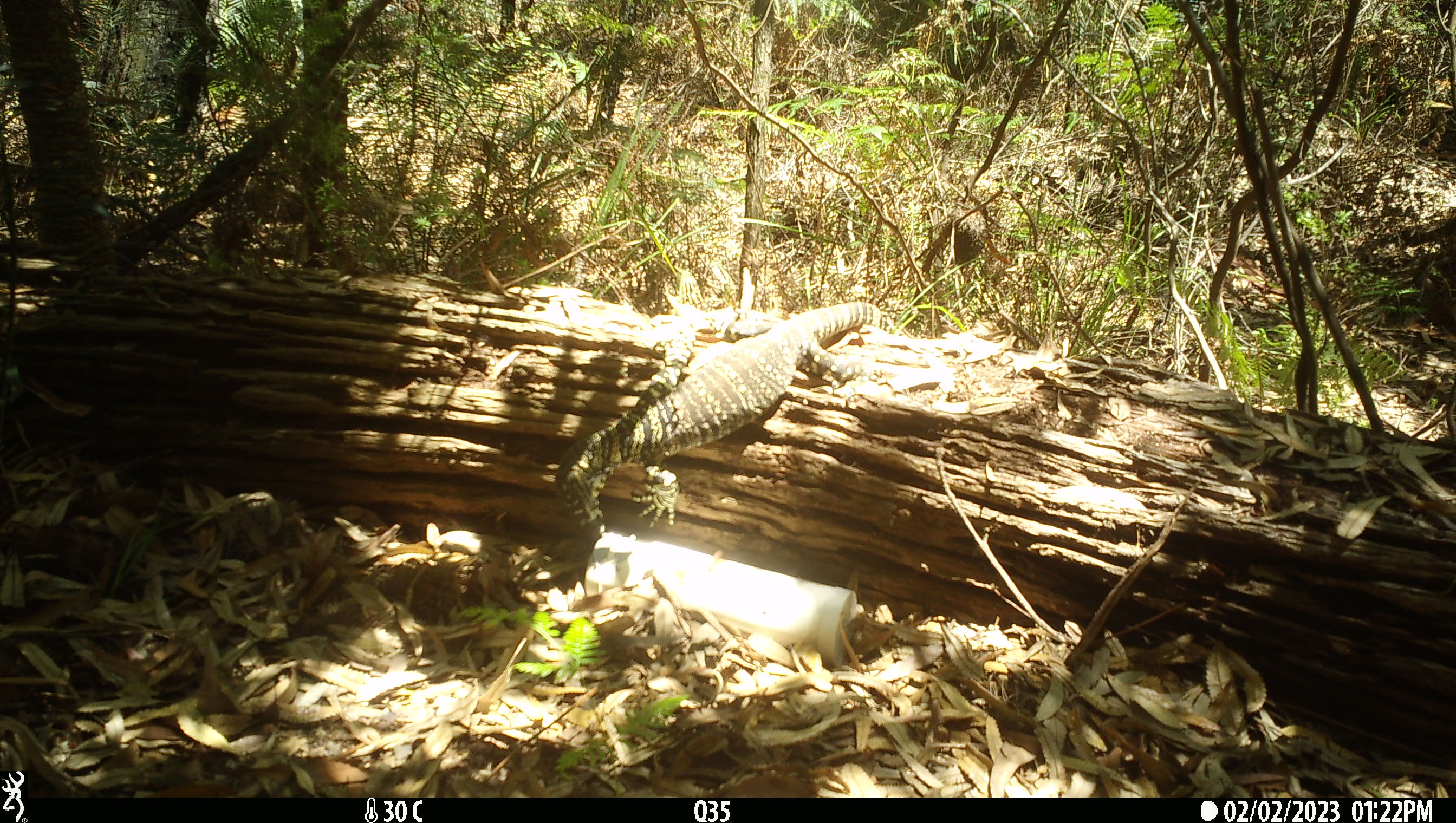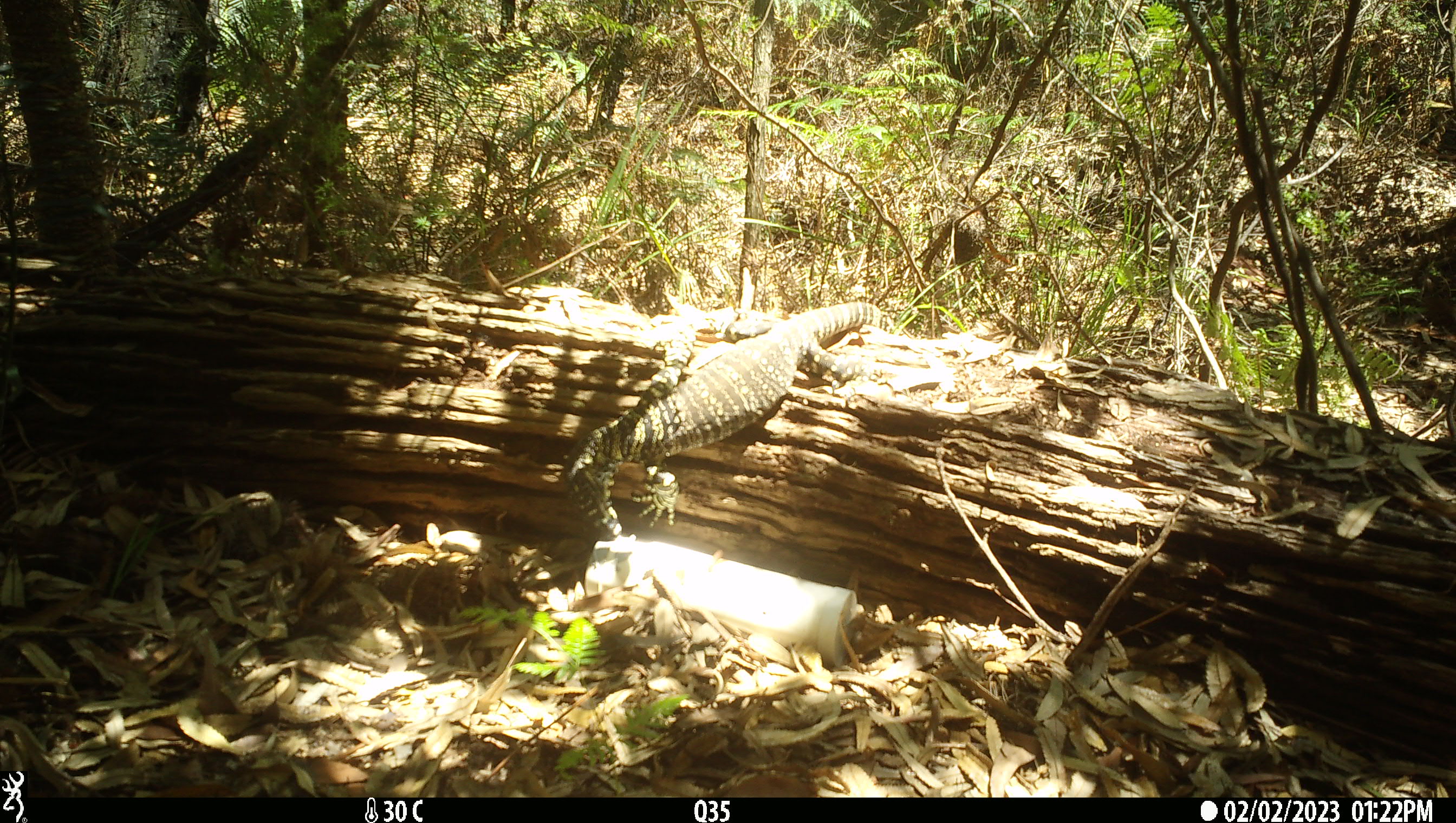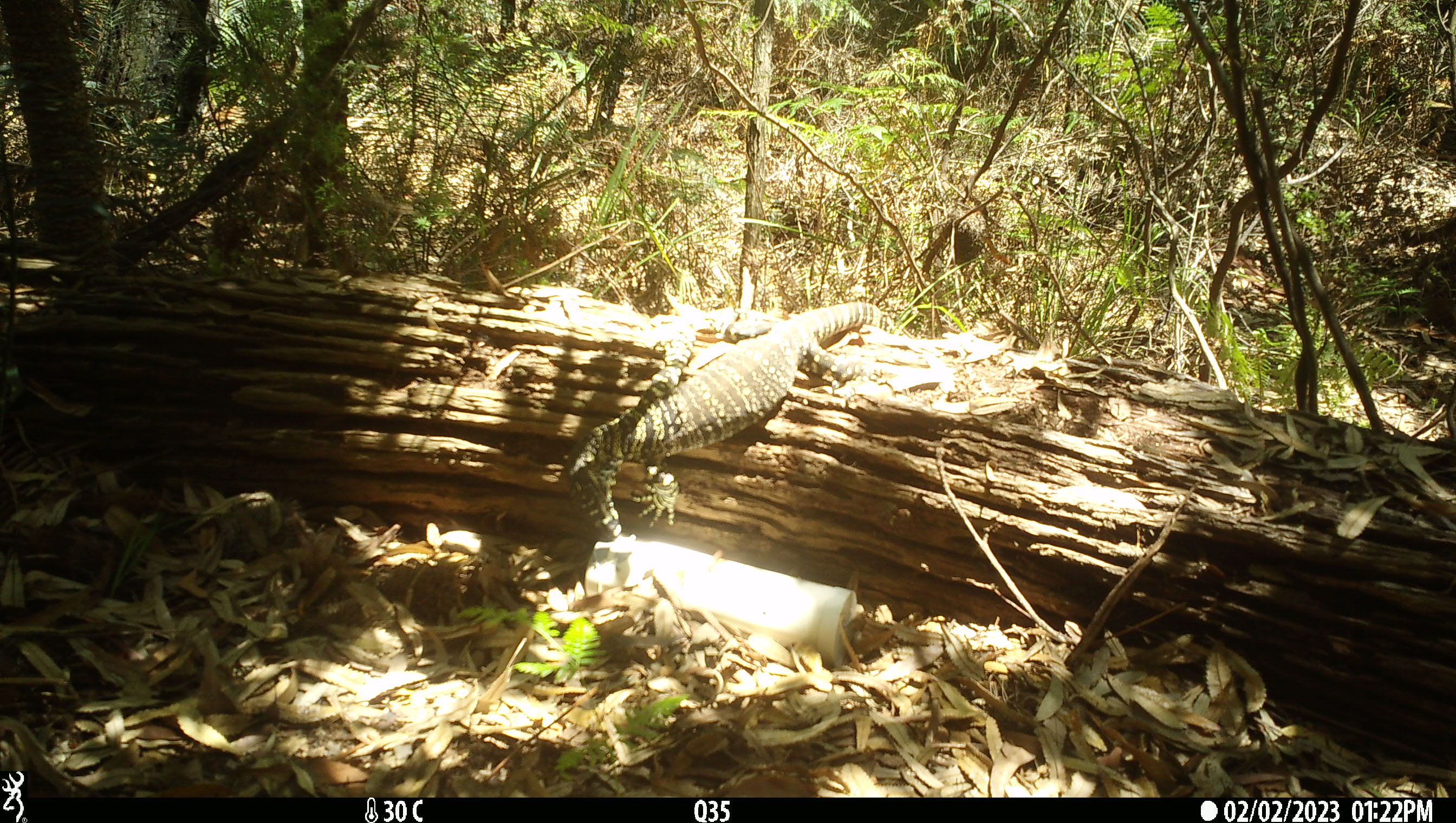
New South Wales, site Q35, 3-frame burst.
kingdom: Animalia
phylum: Chordata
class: Reptilia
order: Squamata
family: Varanidae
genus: Varanus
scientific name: Varanus varius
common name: lace monitor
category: goanna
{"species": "goanna (lace monitor) (Varanus varius)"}